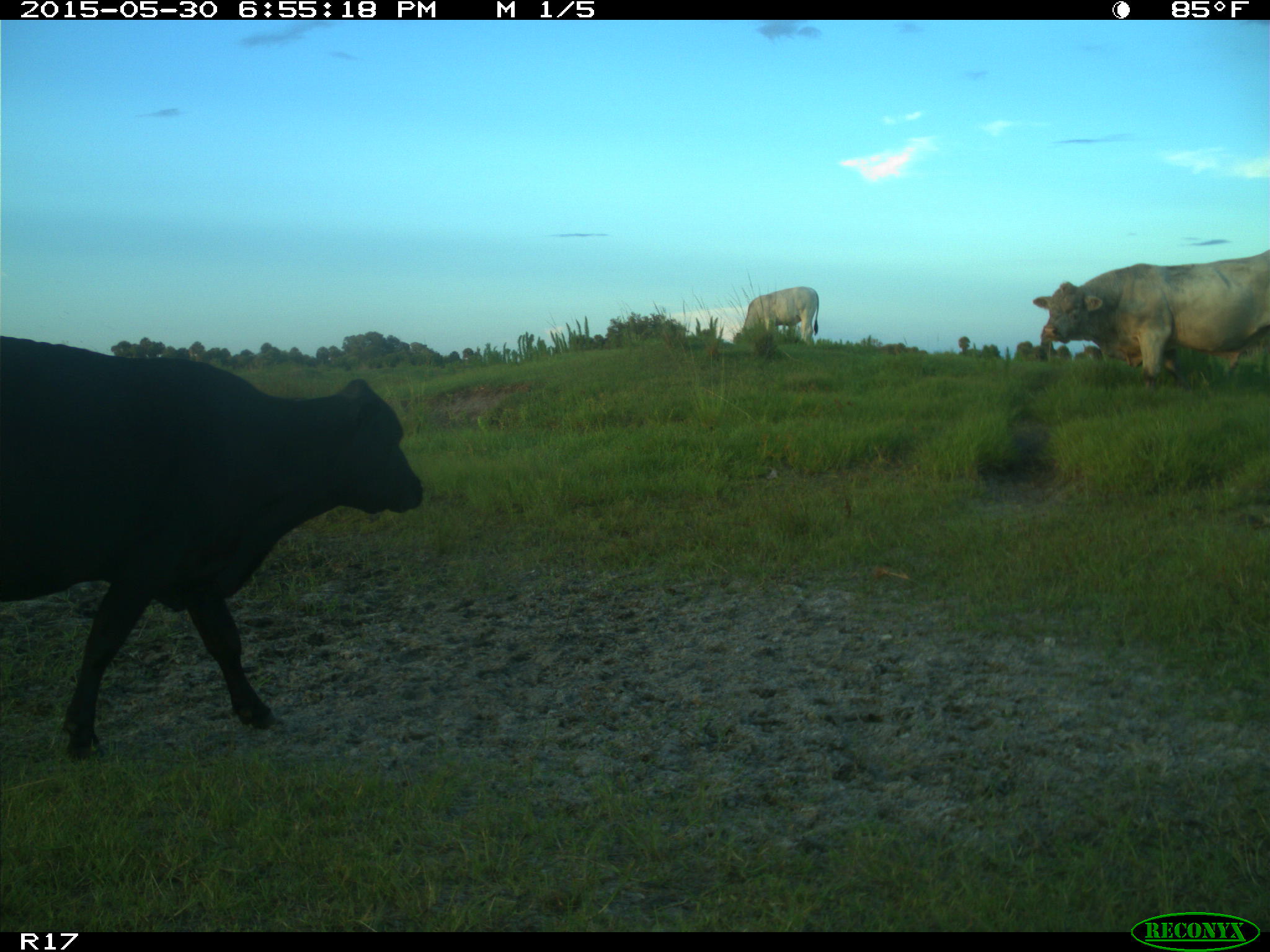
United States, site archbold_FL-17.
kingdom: Animalia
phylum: Chordata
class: Mammalia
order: Artiodactyla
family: Bovidae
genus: Bos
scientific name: Bos taurus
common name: domestic cow